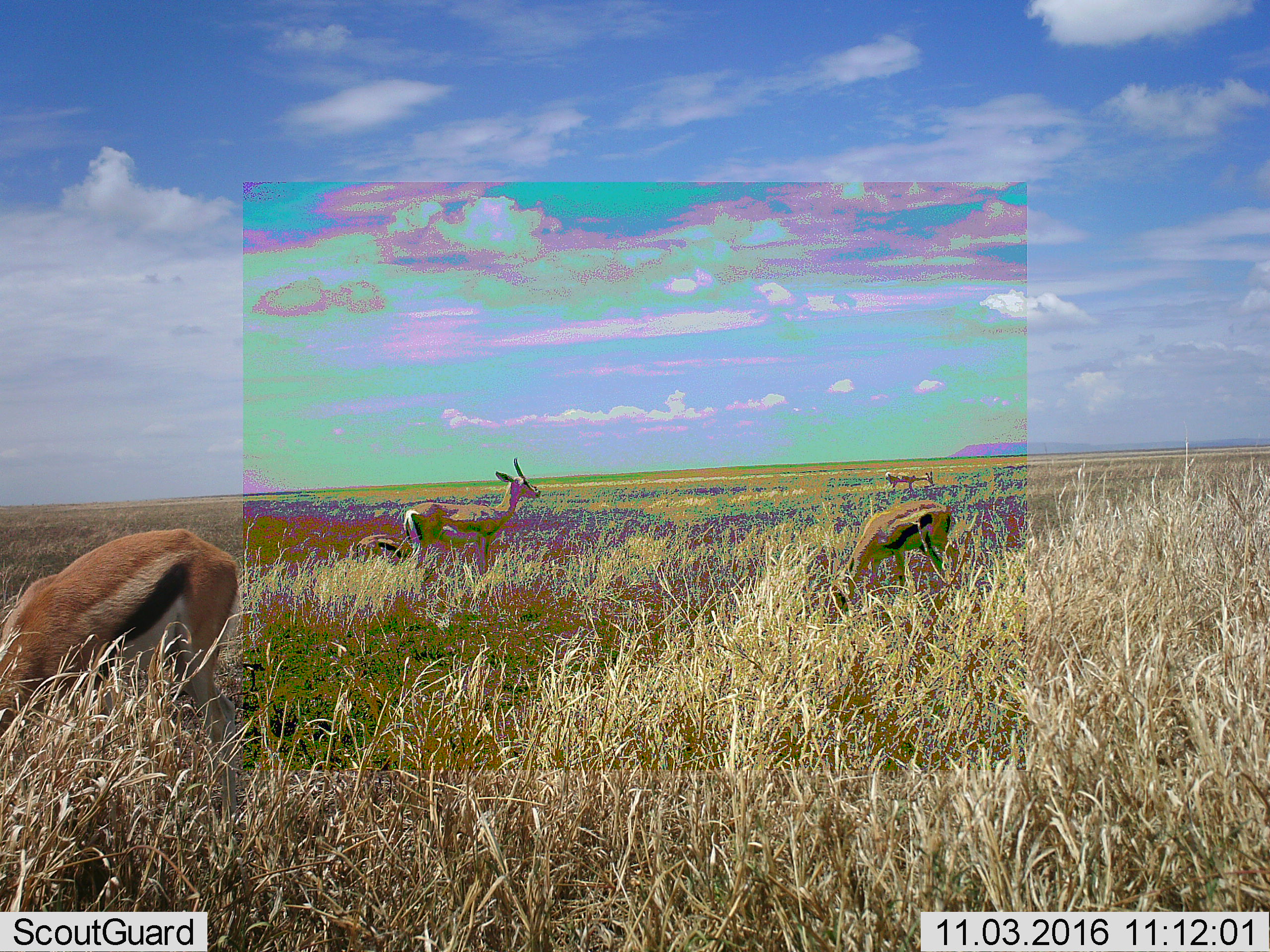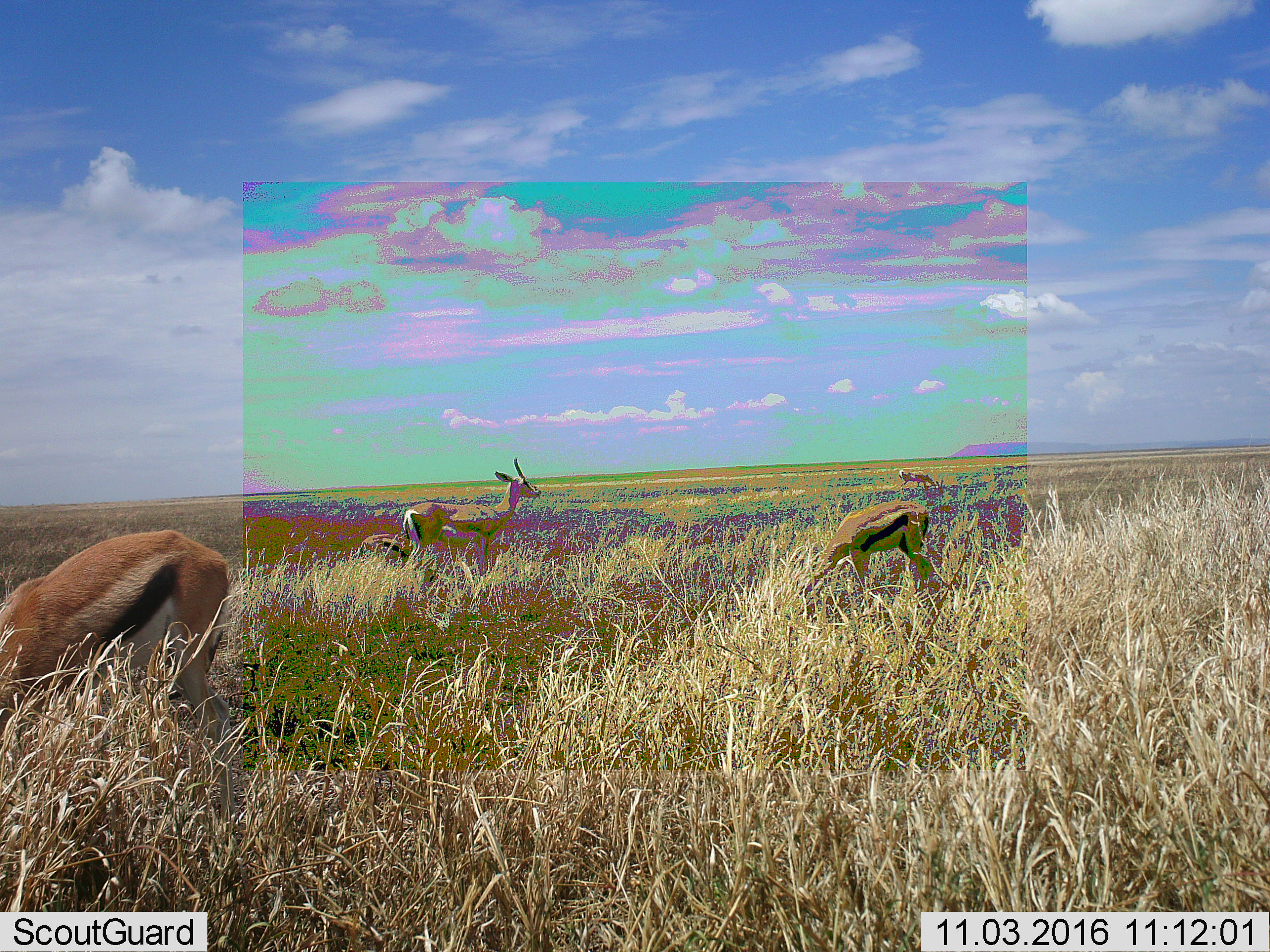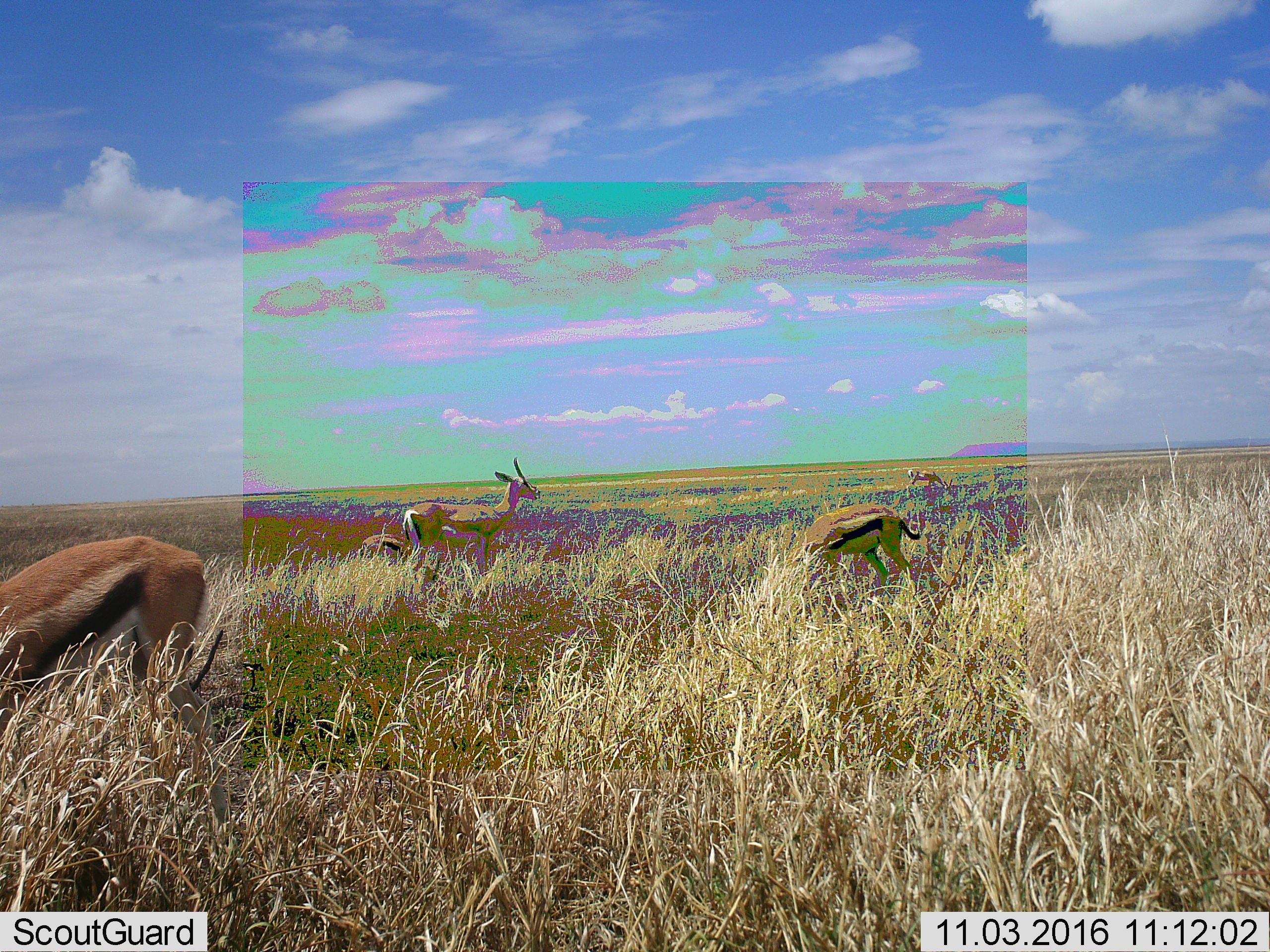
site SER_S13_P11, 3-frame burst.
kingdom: Animalia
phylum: Chordata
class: Mammalia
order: Artiodactyla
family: Bovidae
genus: Eudorcas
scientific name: Eudorcas thomsonii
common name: thomson's gazelle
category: gazellethomsons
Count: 4.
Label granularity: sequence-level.